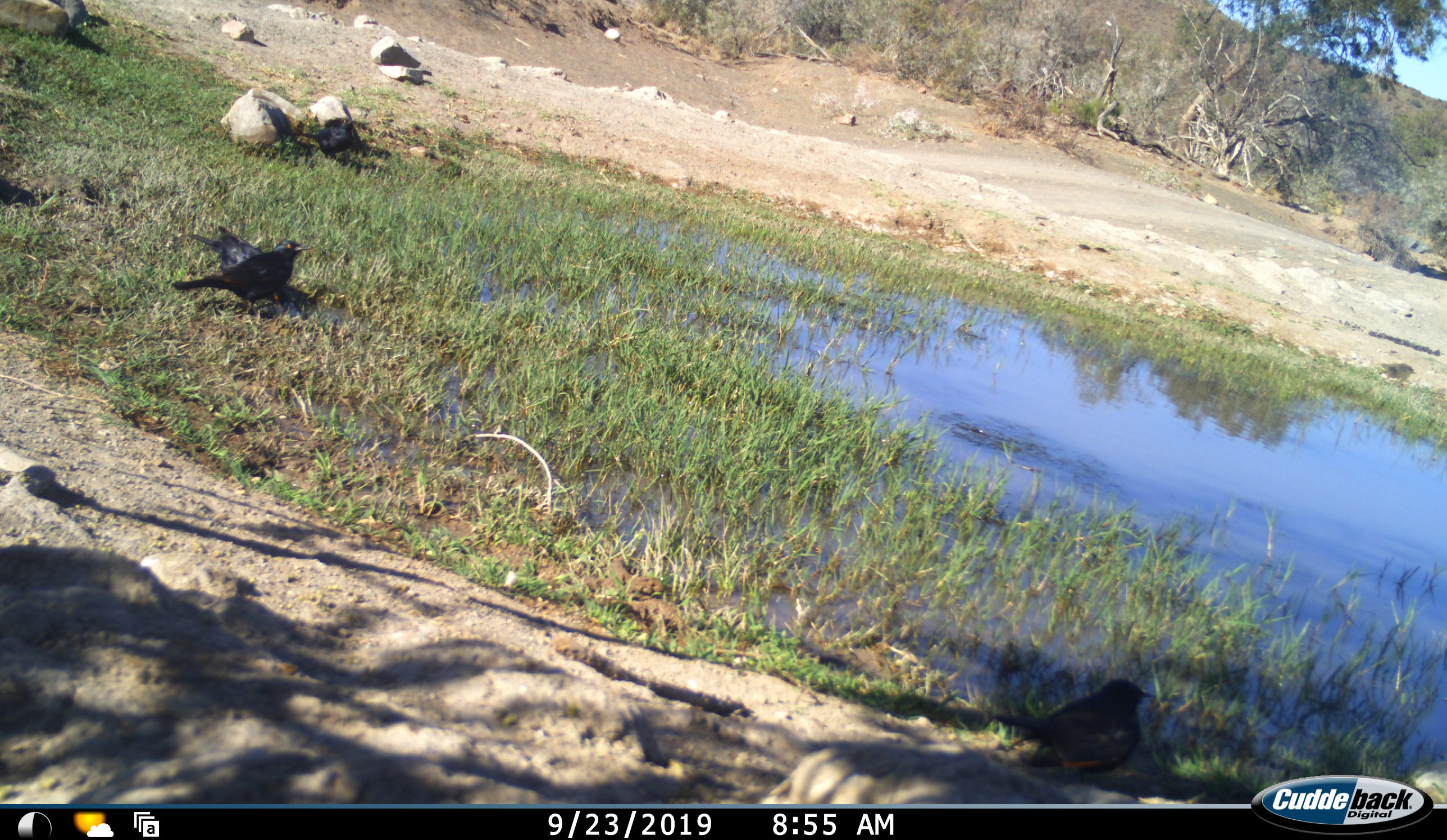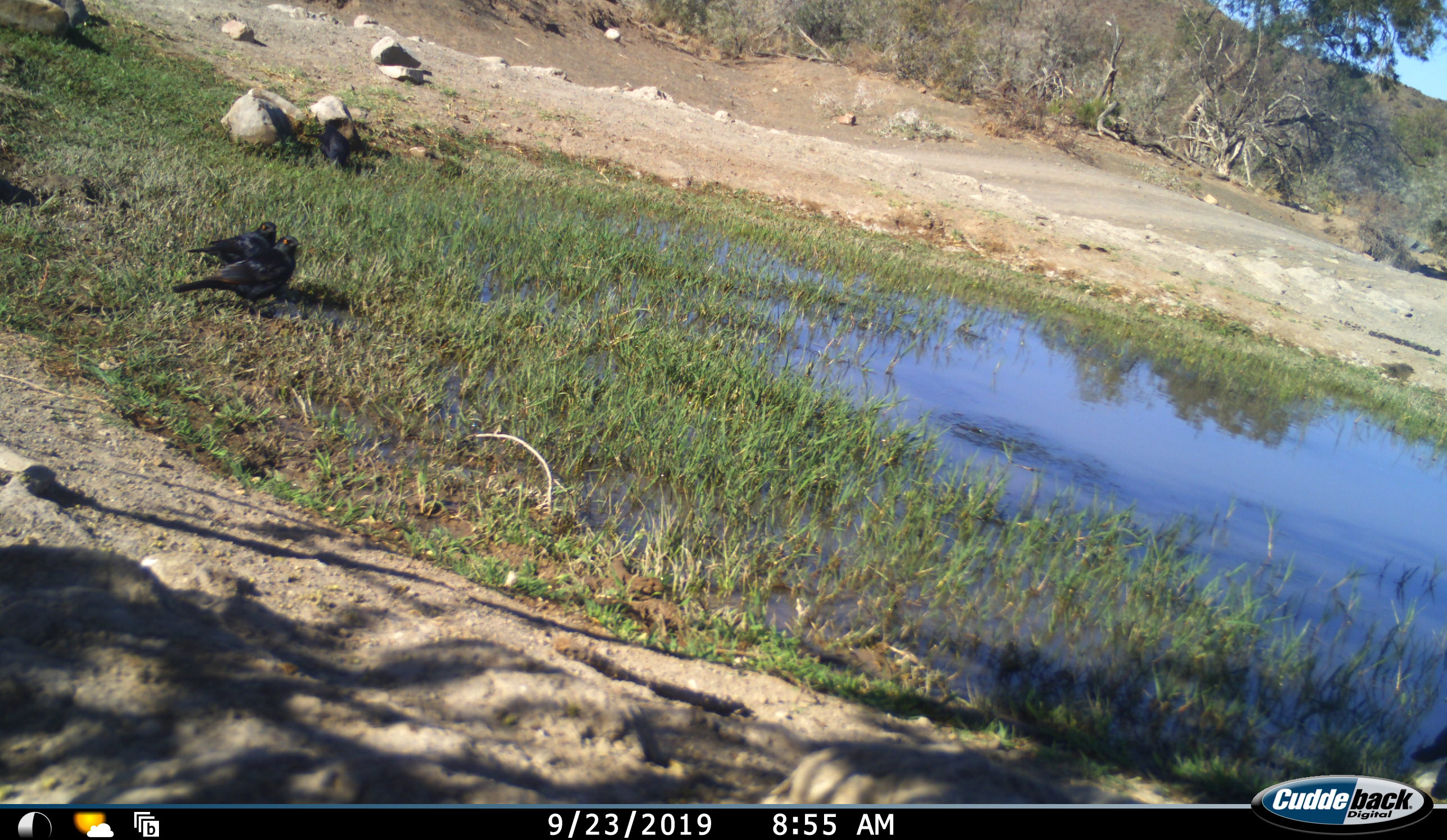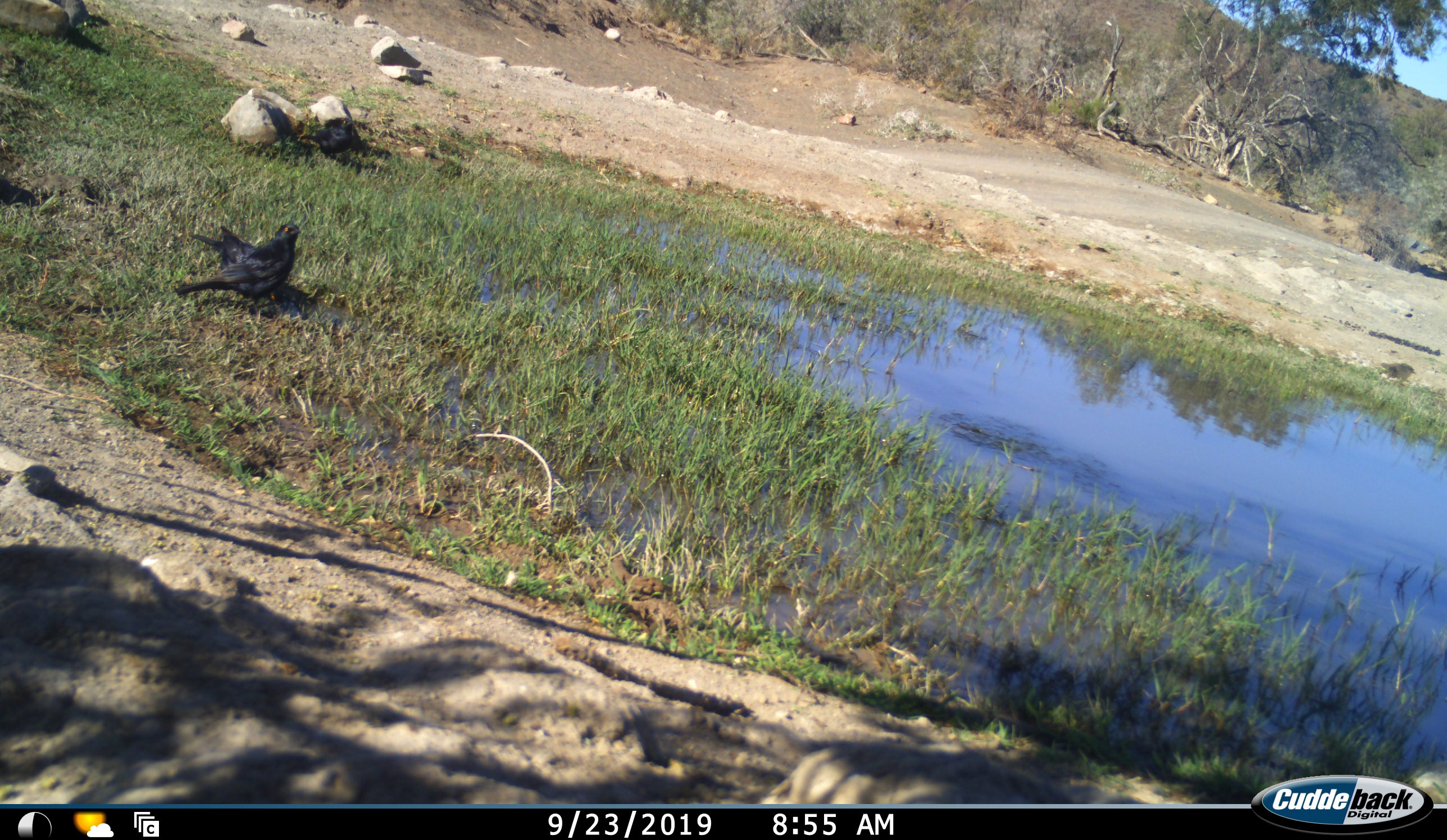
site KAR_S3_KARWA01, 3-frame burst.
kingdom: Animalia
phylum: Chordata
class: Aves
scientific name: Aves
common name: bird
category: birdother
Birdother (bird) (Aves), count 4. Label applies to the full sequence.